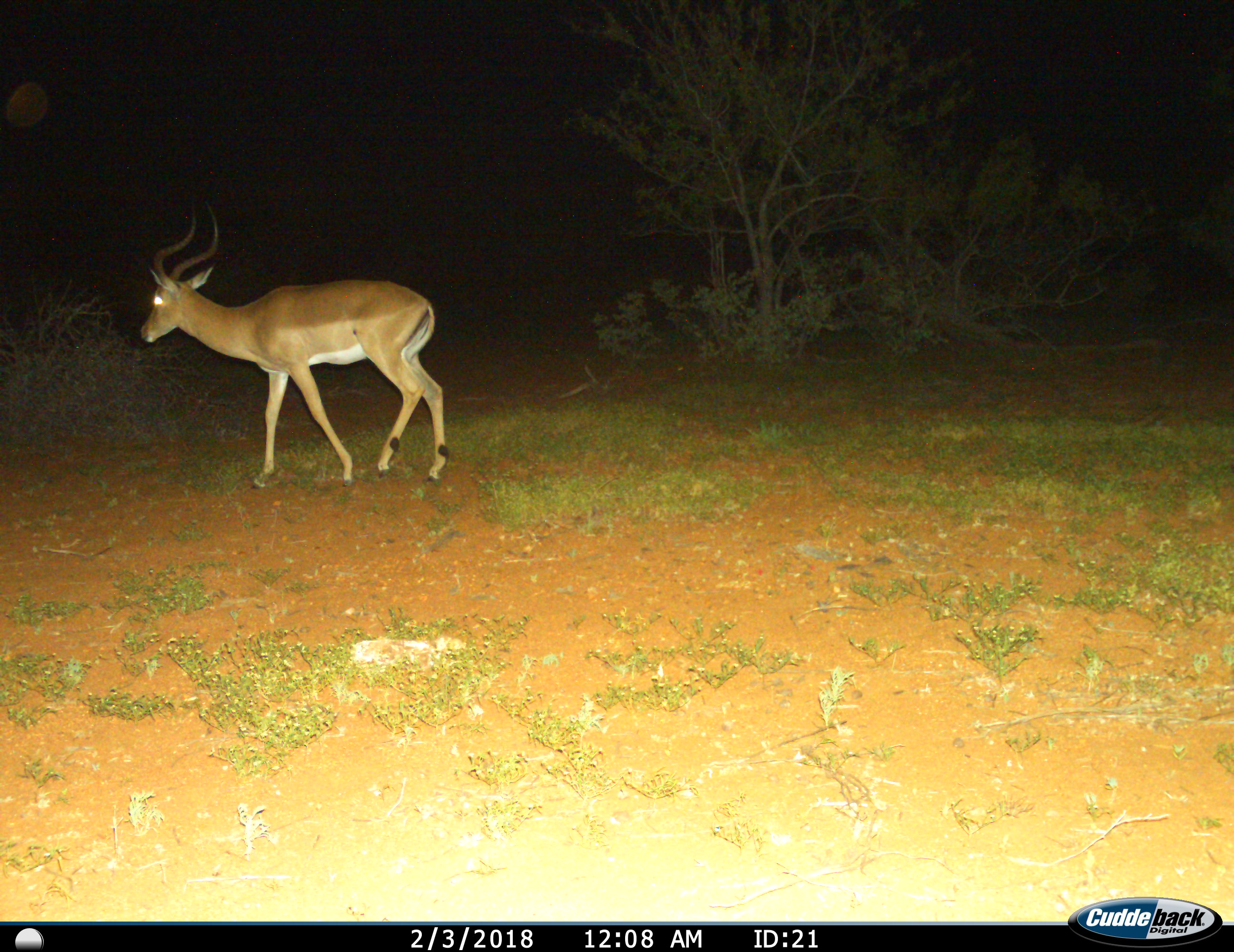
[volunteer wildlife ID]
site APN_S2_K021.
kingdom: Animalia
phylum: Chordata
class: Mammalia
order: Artiodactyla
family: Bovidae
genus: Aepyceros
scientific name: Aepyceros melampus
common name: impala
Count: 1.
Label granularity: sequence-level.